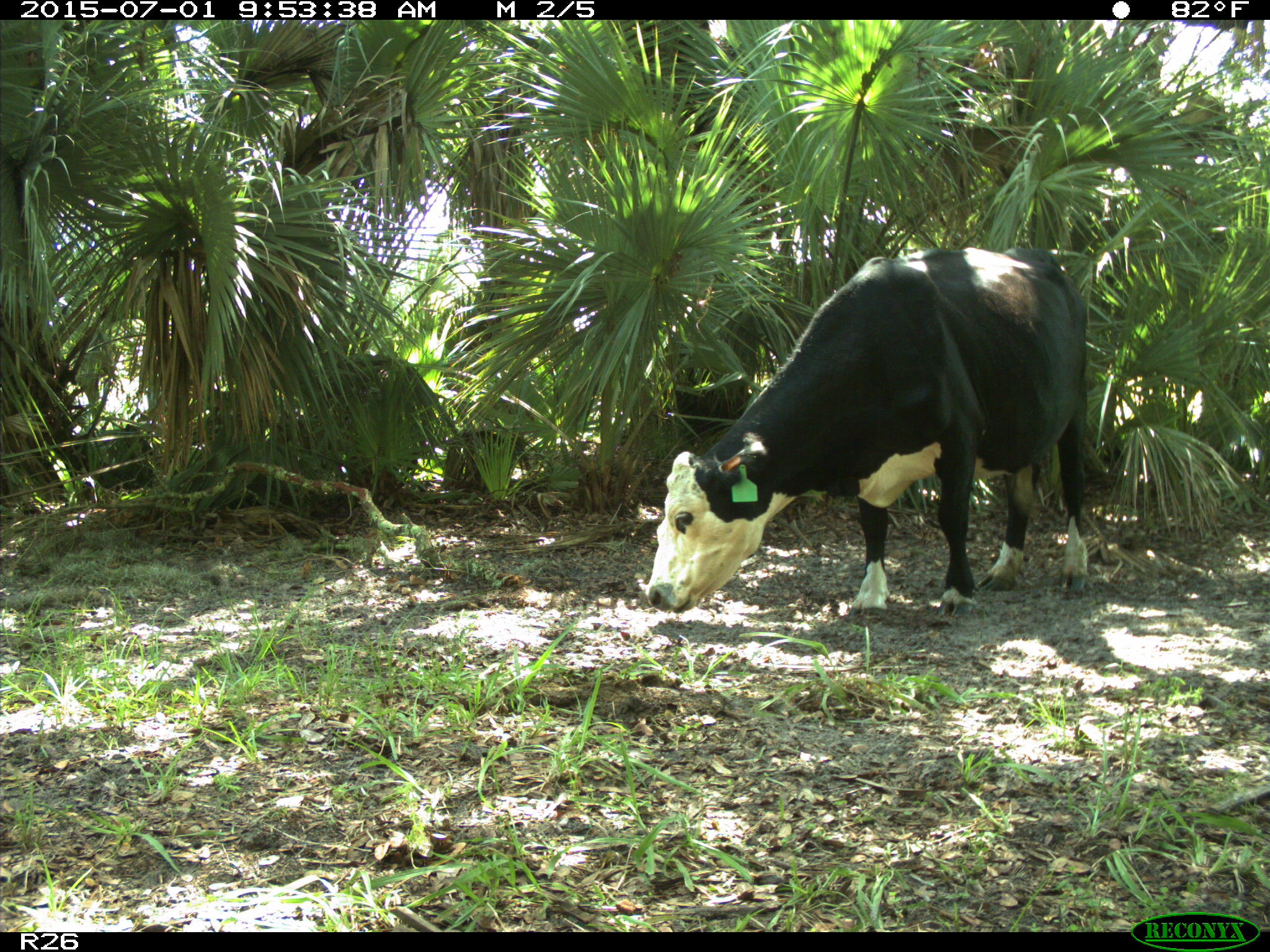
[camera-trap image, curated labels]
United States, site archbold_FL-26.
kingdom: Animalia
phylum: Chordata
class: Mammalia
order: Artiodactyla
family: Bovidae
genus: Bos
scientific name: Bos taurus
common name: domestic cow